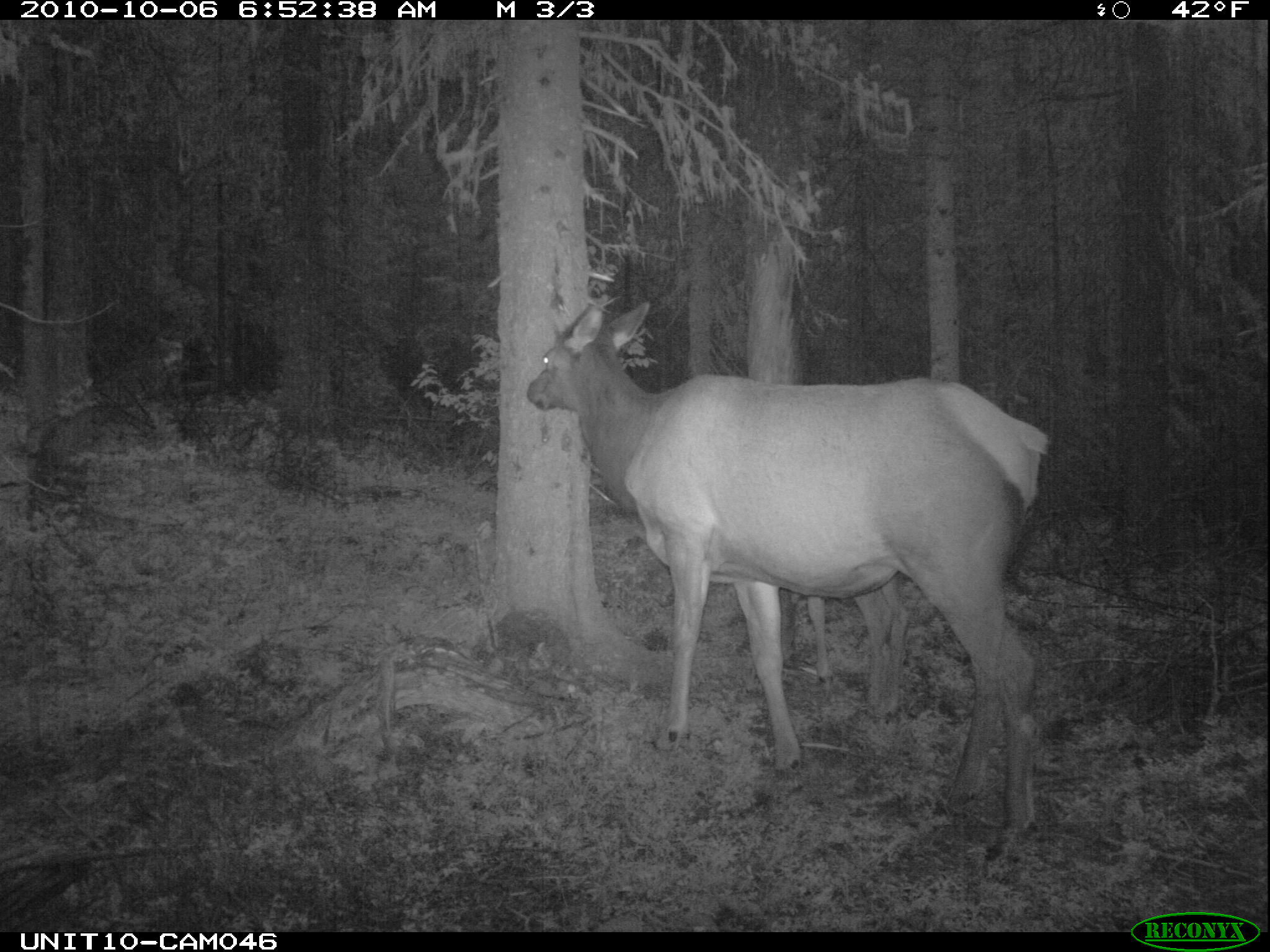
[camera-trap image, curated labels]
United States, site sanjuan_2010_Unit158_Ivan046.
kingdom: Animalia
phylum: Chordata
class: Mammalia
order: Artiodactyla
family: Cervidae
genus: Cervus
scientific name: Cervus elaphus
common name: red deer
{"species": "Cervus elaphus (red deer)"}